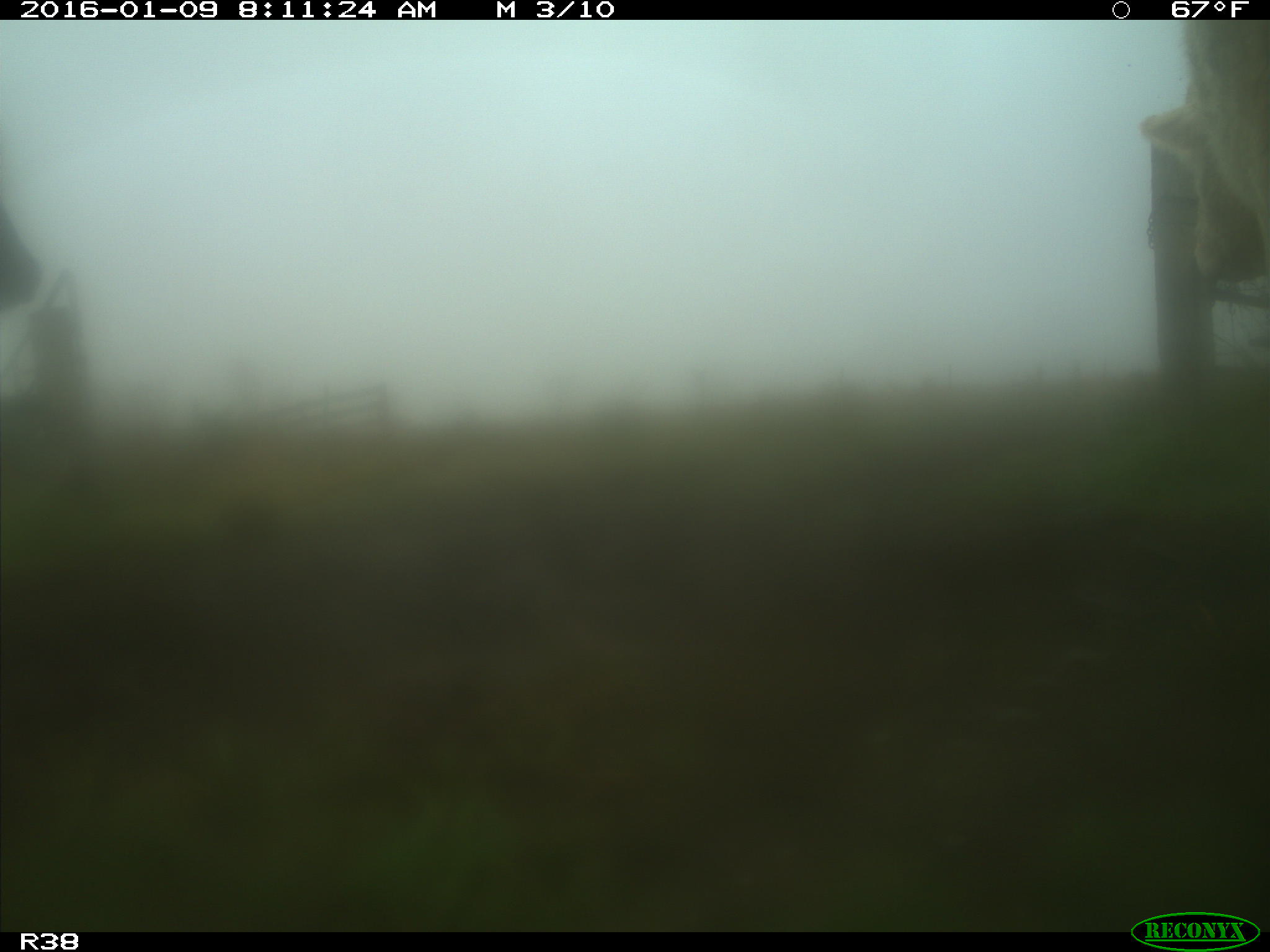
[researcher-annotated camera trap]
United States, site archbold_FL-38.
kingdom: Animalia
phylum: Chordata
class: Mammalia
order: Artiodactyla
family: Bovidae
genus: Bos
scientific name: Bos taurus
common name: domestic cow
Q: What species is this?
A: Bos taurus (domestic cow).